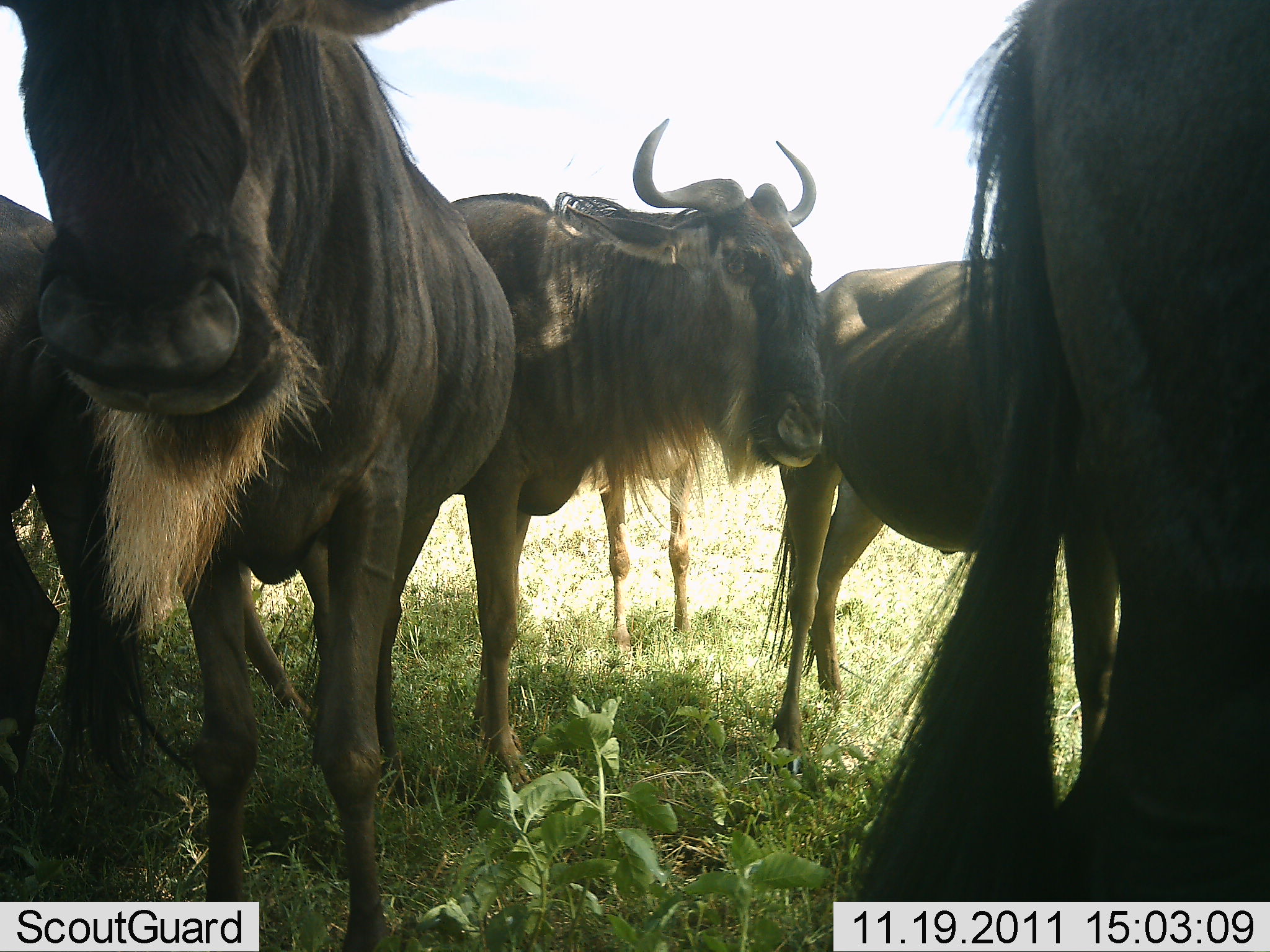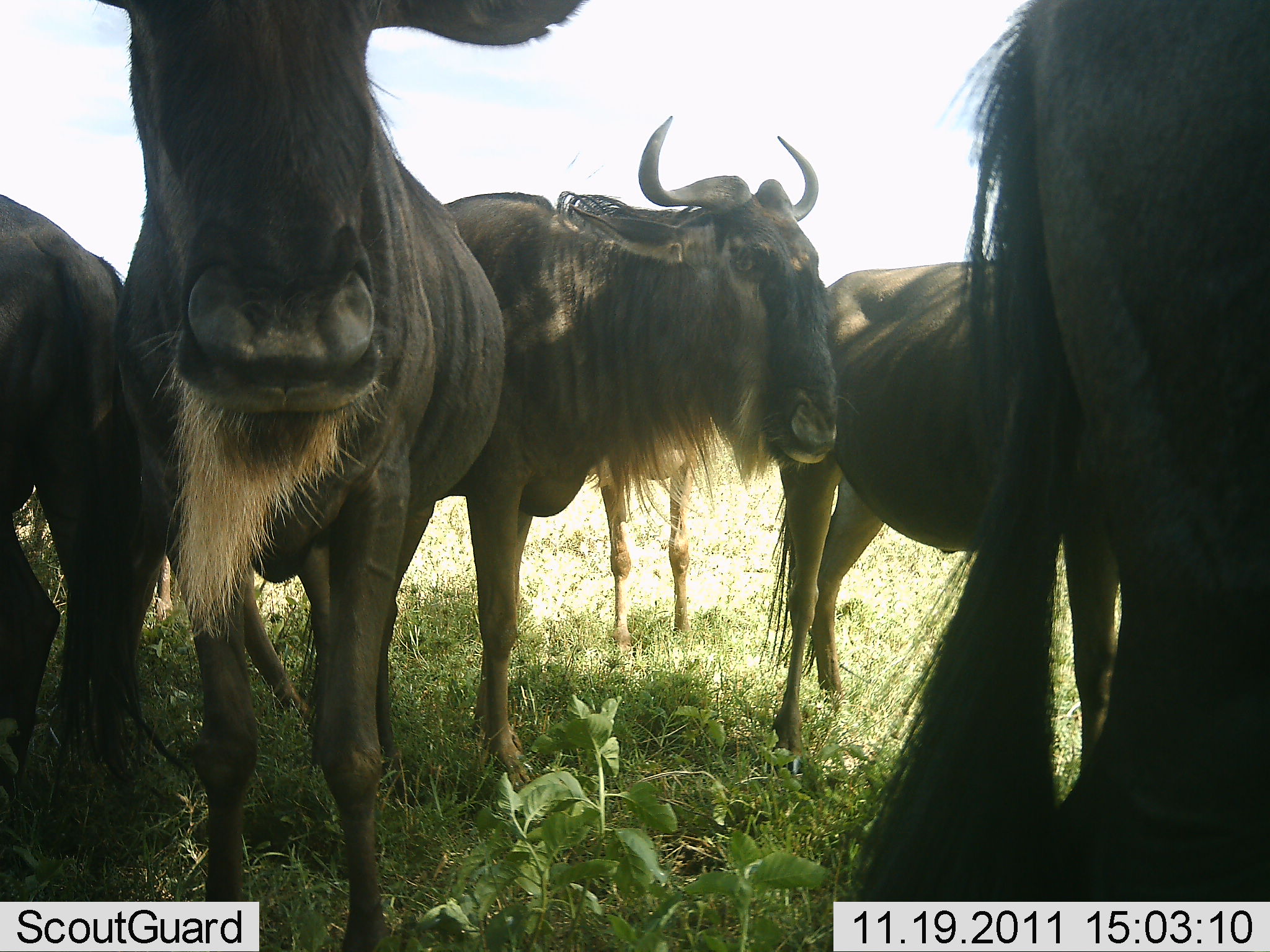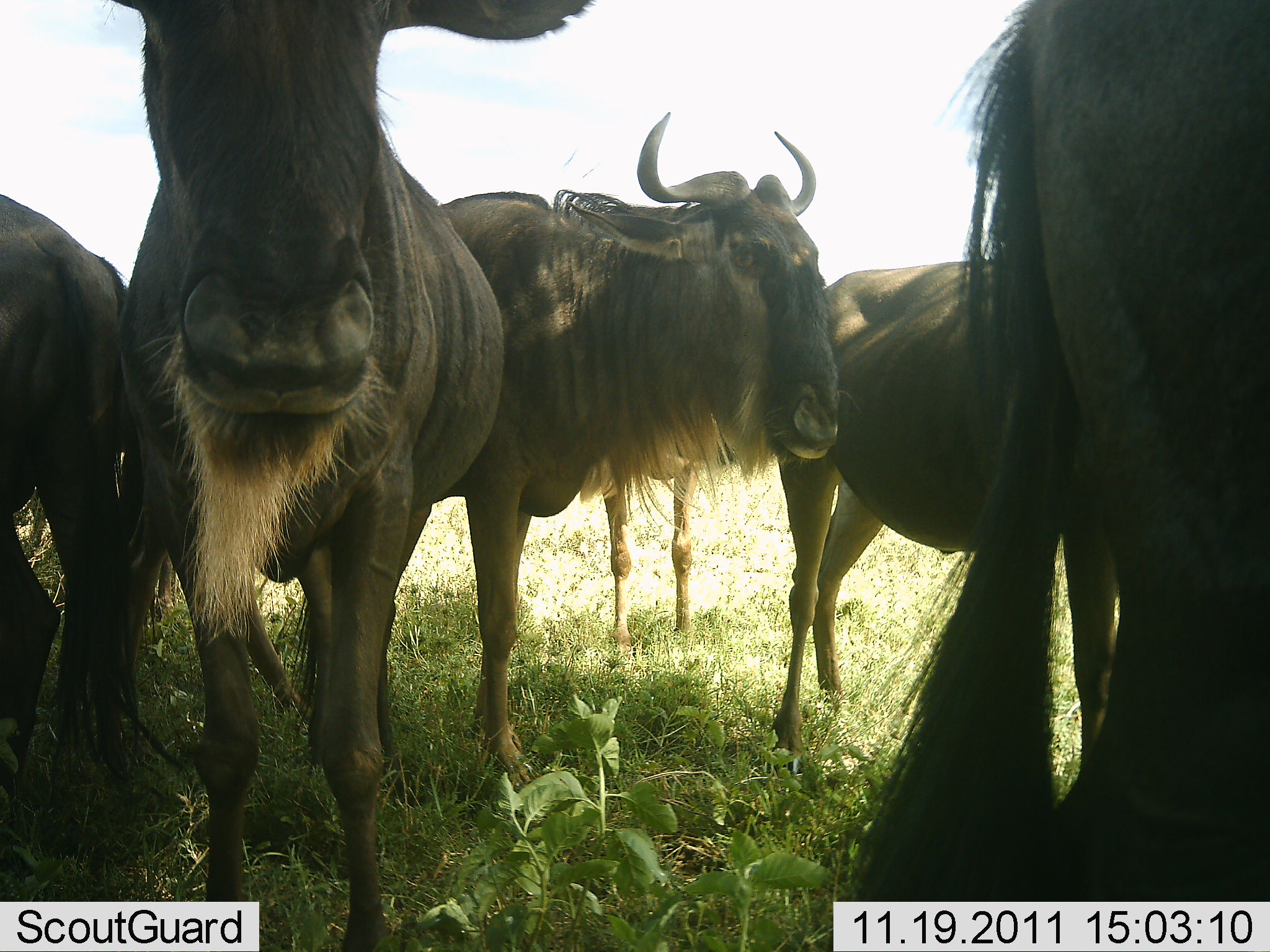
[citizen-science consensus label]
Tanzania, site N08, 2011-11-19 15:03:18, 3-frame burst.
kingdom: Animalia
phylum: Chordata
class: Mammalia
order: Artiodactyla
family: Bovidae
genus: Connochaetes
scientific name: Connochaetes taurinus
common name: blue wildebeest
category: wildebeest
Wildebeest (blue wildebeest) (Connochaetes taurinus), count 5. Behavior (volunteer vote fractions): standing 100%, resting 0%, moving 6%, interacting 12%. Young present (vote fraction): 0%. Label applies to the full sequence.